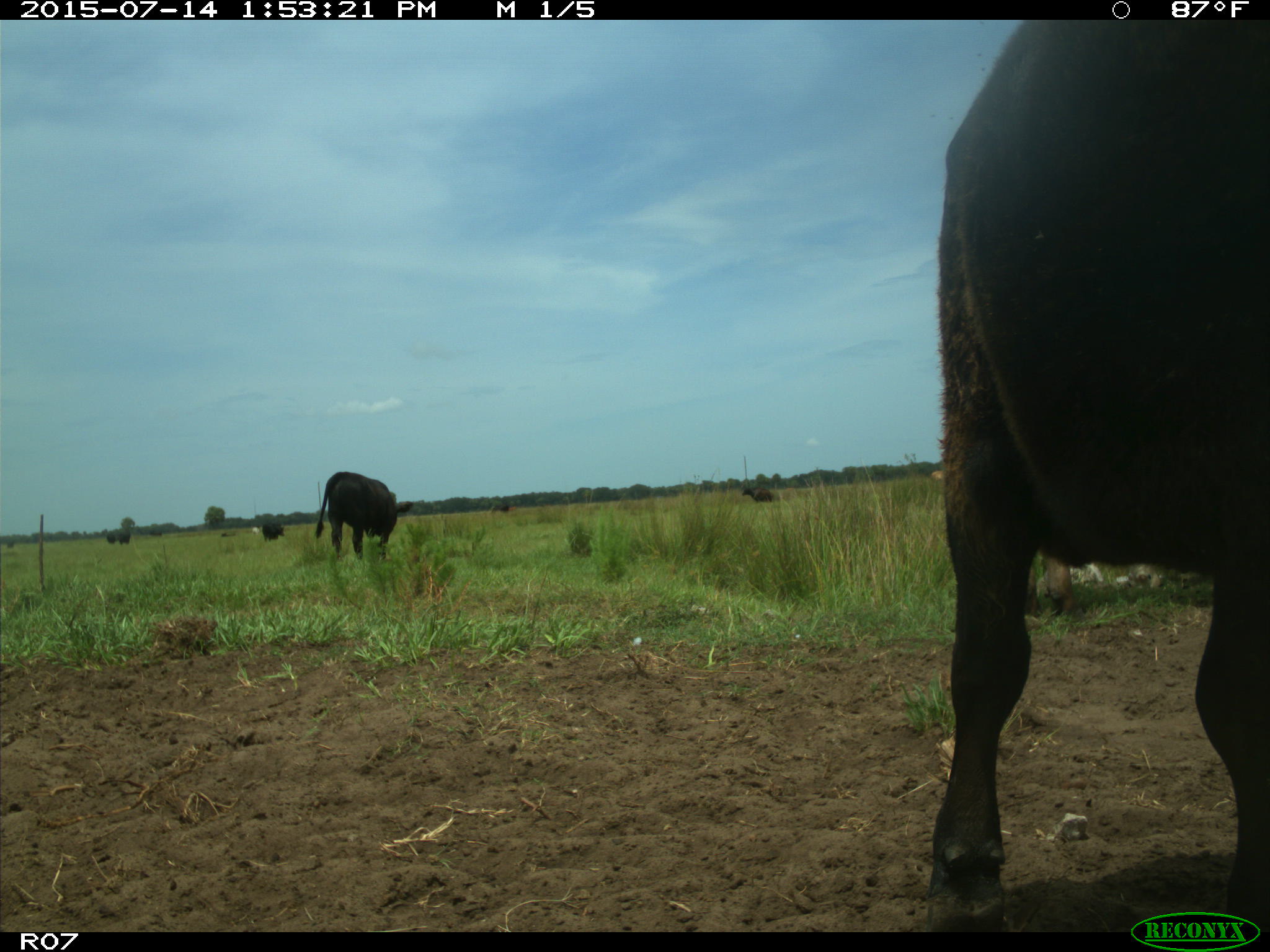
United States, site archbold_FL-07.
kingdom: Animalia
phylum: Chordata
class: Mammalia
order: Artiodactyla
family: Bovidae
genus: Bos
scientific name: Bos taurus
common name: domestic cow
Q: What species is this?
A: Bos taurus (domestic cow).